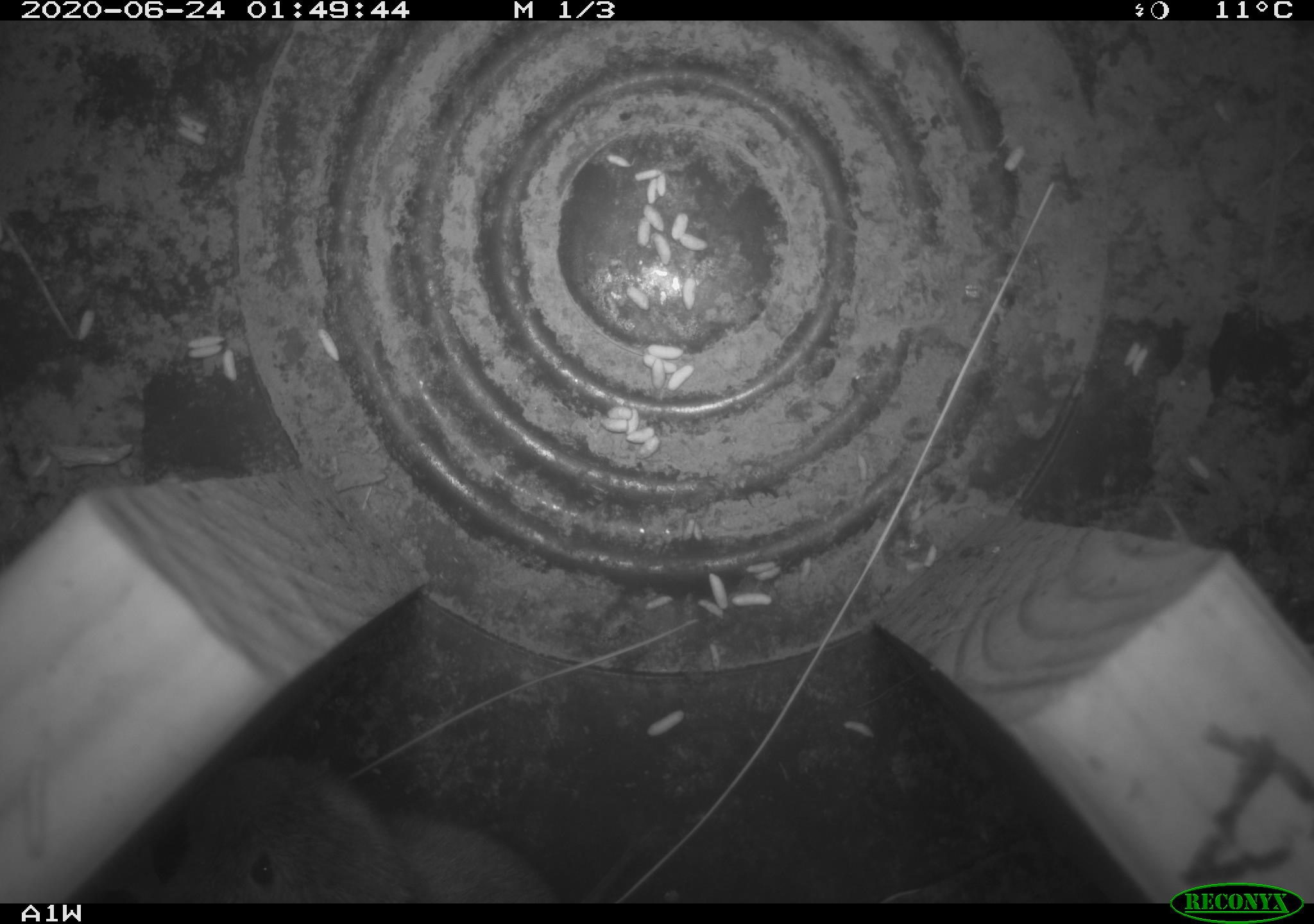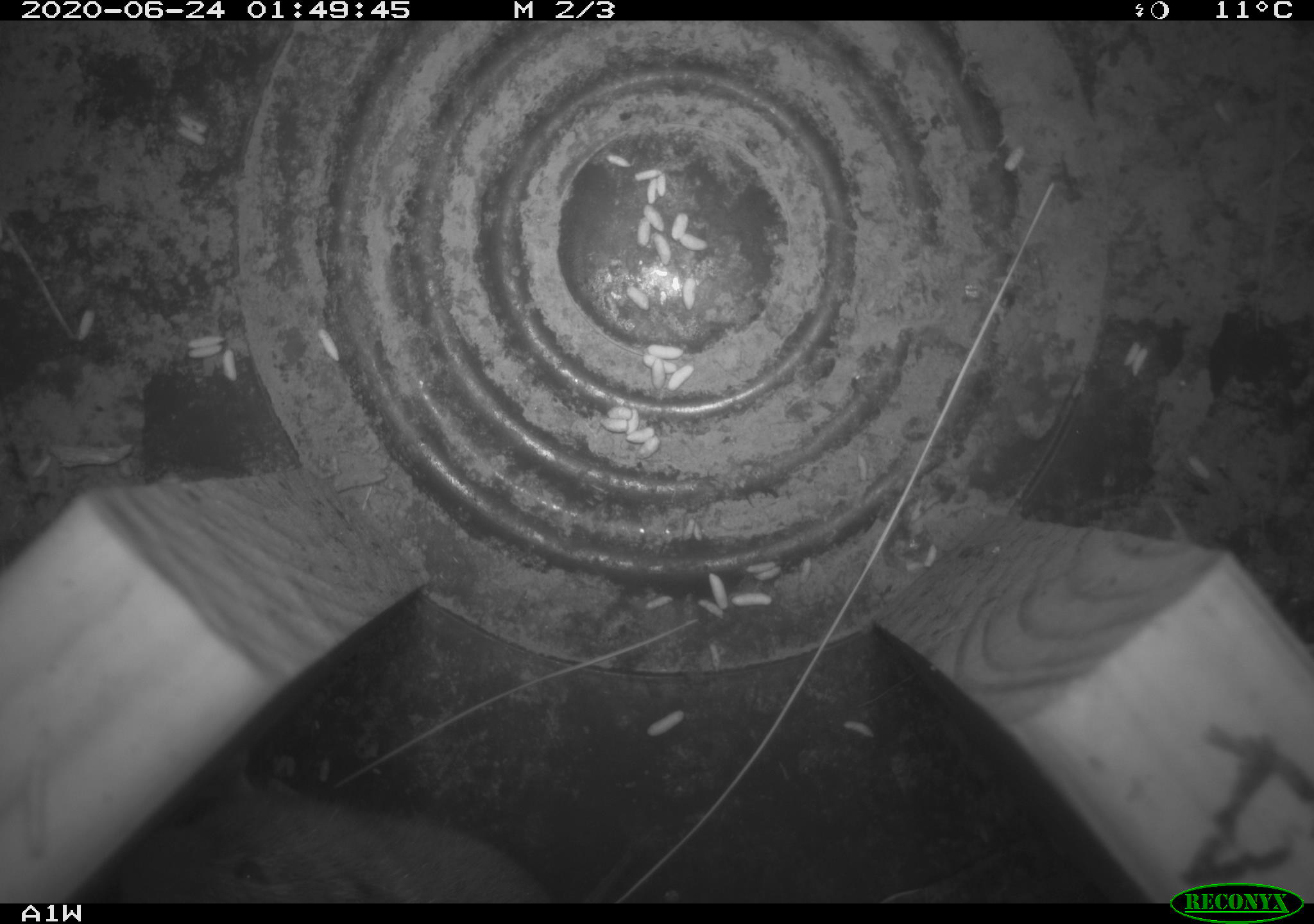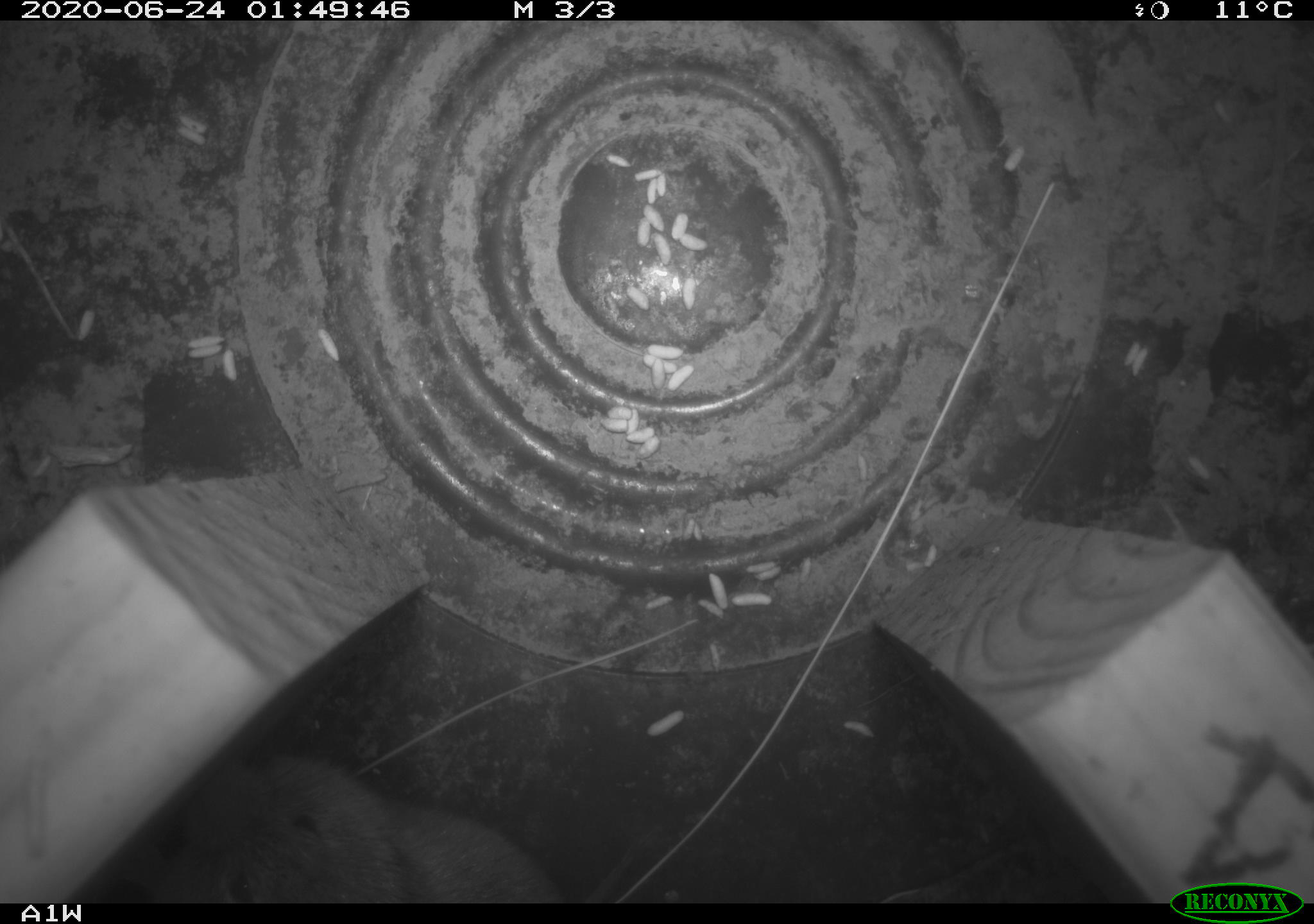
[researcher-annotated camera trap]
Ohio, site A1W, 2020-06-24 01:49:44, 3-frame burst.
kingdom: Animalia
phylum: Chordata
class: Mammalia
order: Rodentia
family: Cricetidae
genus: Microtus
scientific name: Microtus pennsylvanicus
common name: meadow vole